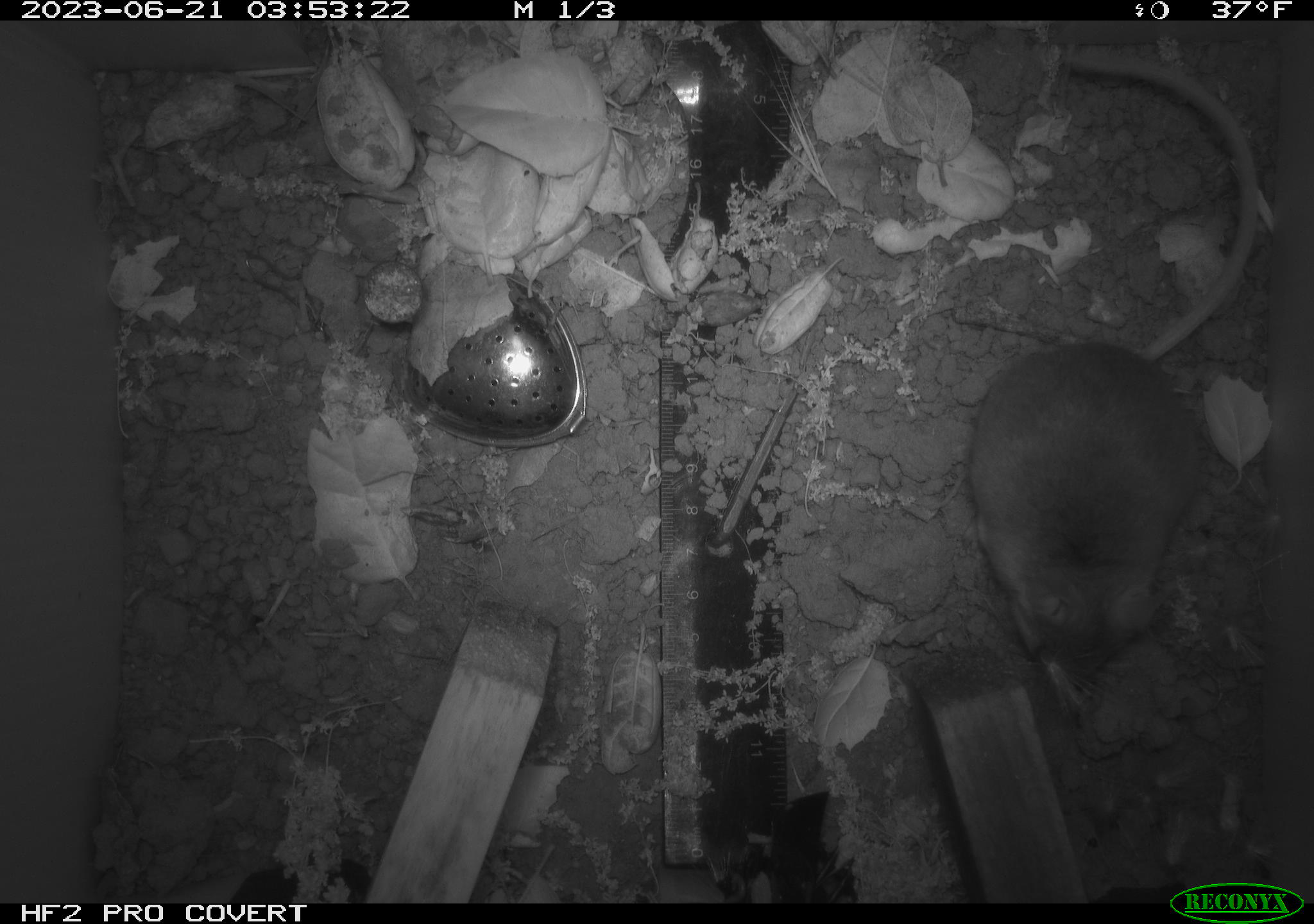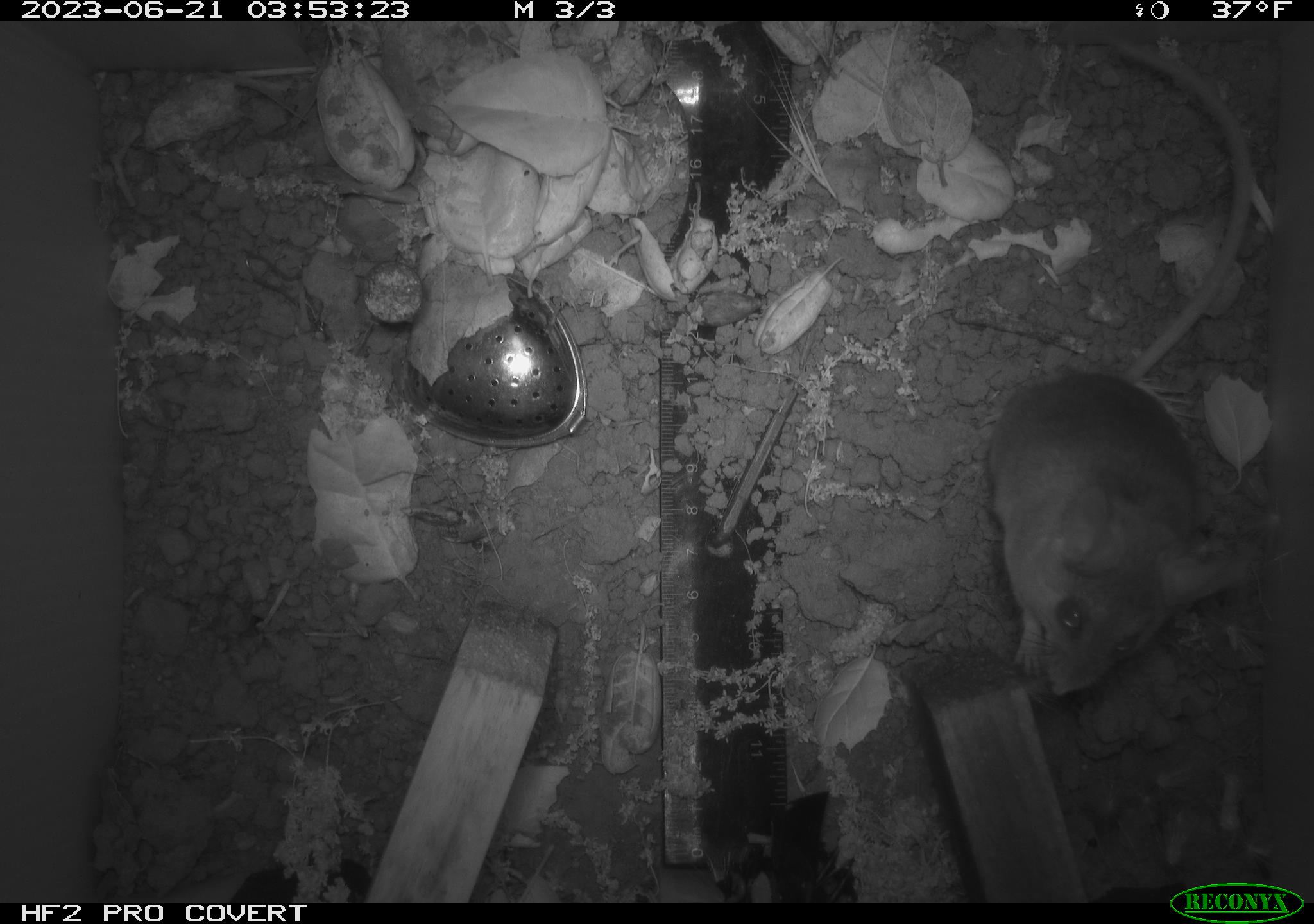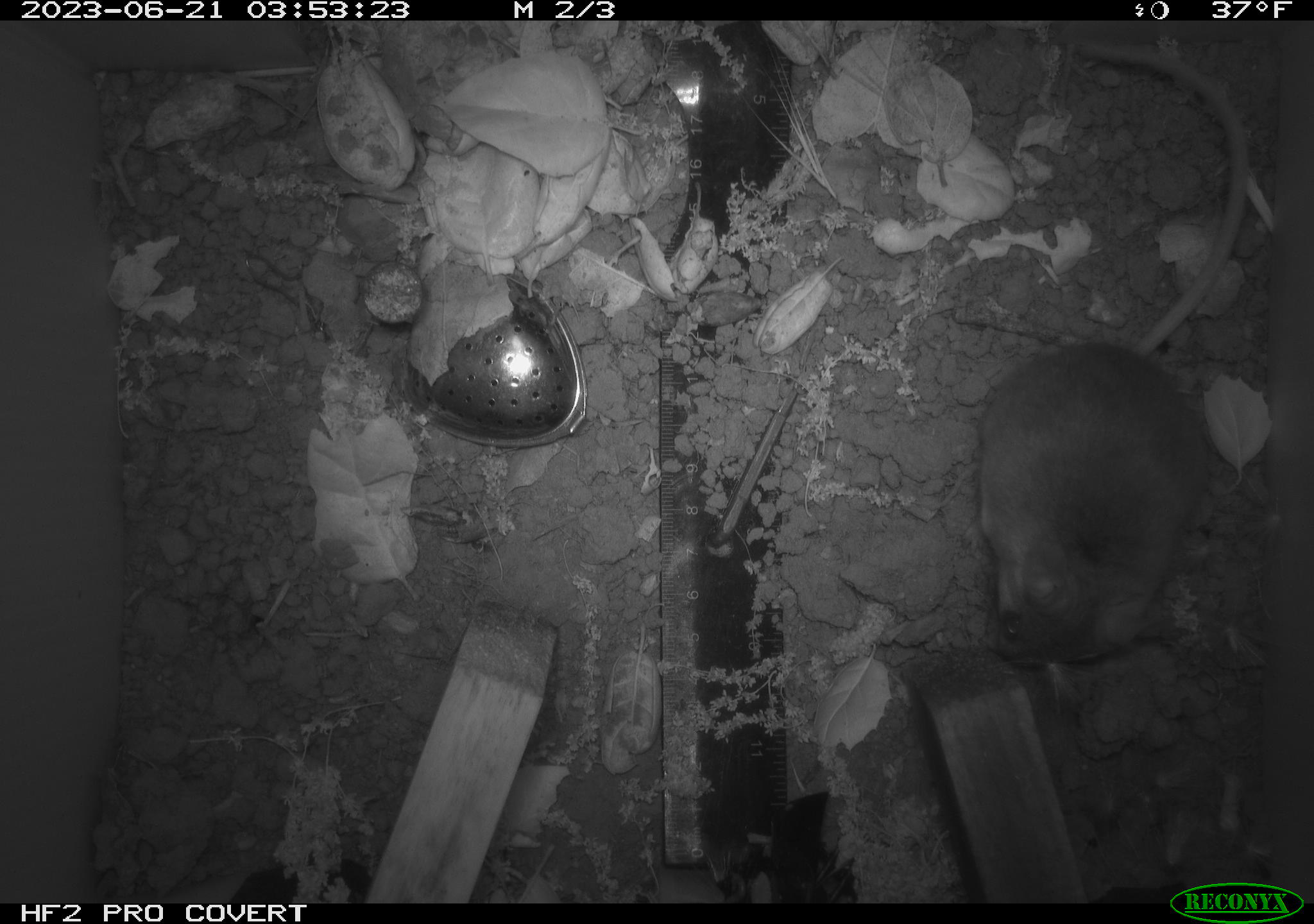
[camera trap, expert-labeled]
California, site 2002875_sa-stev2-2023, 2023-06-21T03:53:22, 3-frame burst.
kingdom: Animalia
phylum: Chordata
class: Mammalia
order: Rodentia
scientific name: Rodentia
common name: mouse species